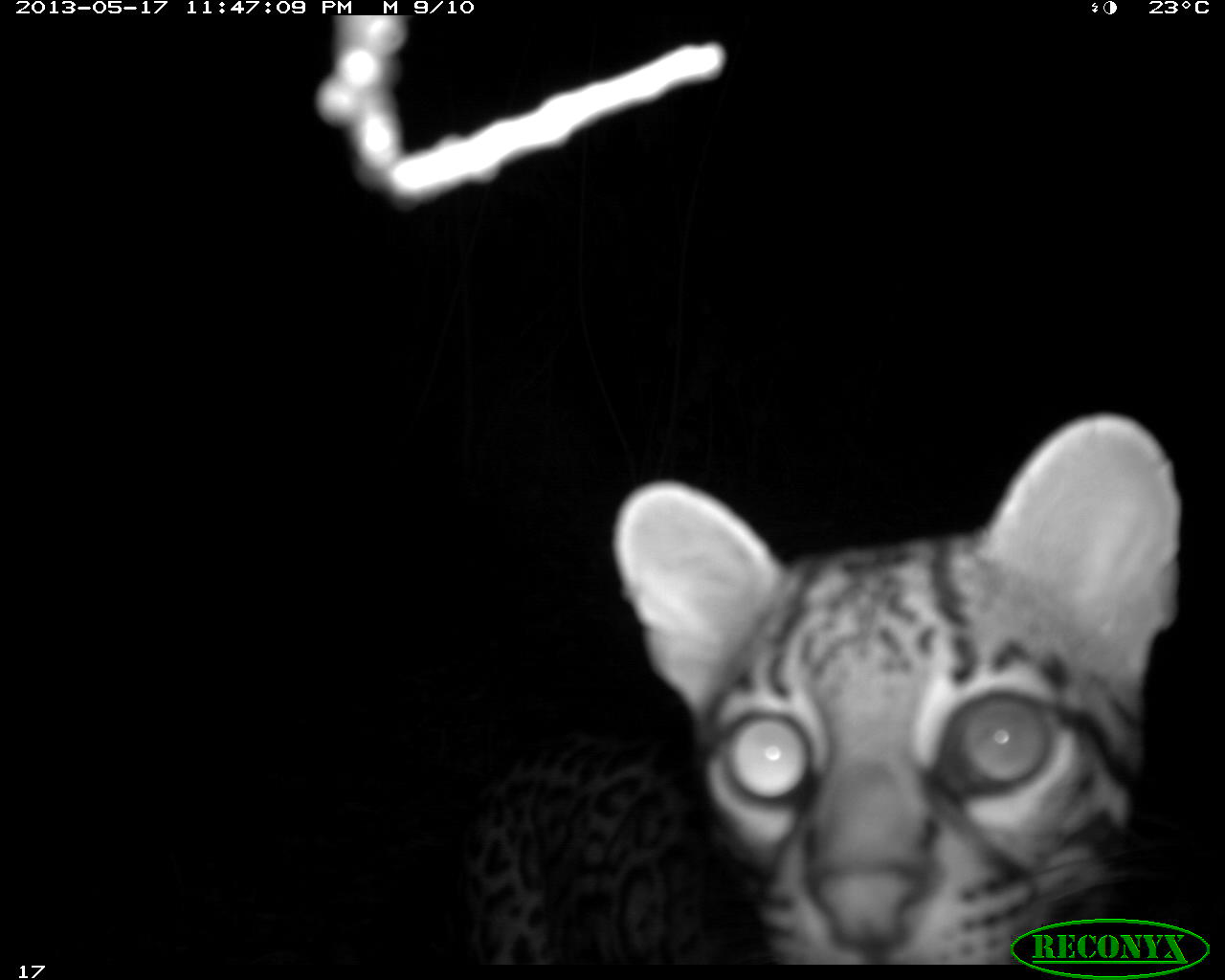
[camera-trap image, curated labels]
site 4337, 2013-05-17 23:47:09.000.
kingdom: Animalia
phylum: Chordata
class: Mammalia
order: Carnivora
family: Felidae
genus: Leopardus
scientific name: Leopardus pardalis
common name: ocelot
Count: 1.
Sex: female.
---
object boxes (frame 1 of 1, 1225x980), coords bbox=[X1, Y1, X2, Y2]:
leopardus pardalis: bbox=[452, 404, 1183, 964]